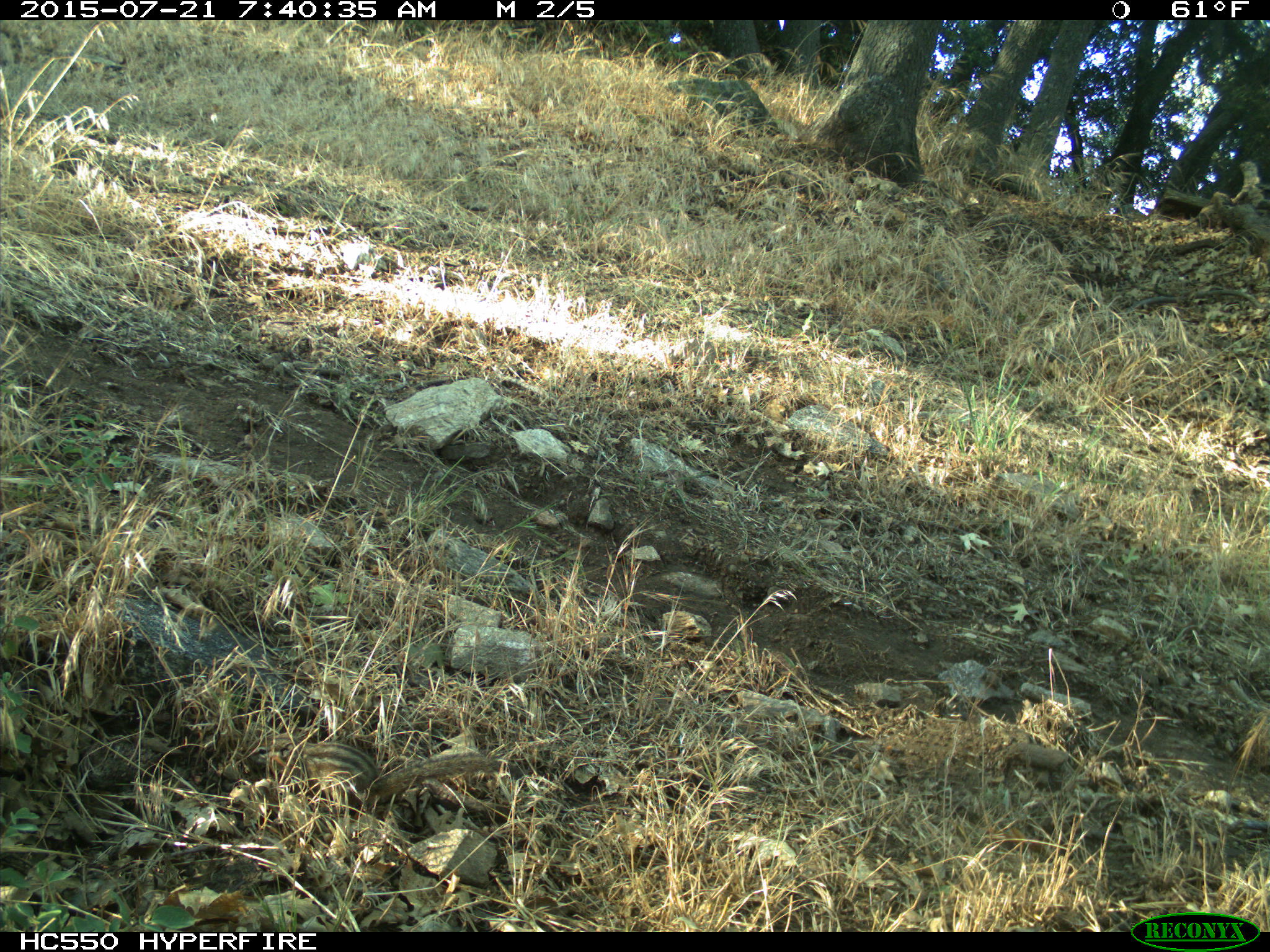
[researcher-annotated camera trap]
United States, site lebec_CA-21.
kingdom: Animalia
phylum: Chordata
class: Mammalia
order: Rodentia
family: Sciuridae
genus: Tamias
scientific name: Tamias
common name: chipmunk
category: unidentified chipmunk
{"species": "unidentified chipmunk (chipmunk) (Tamias)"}